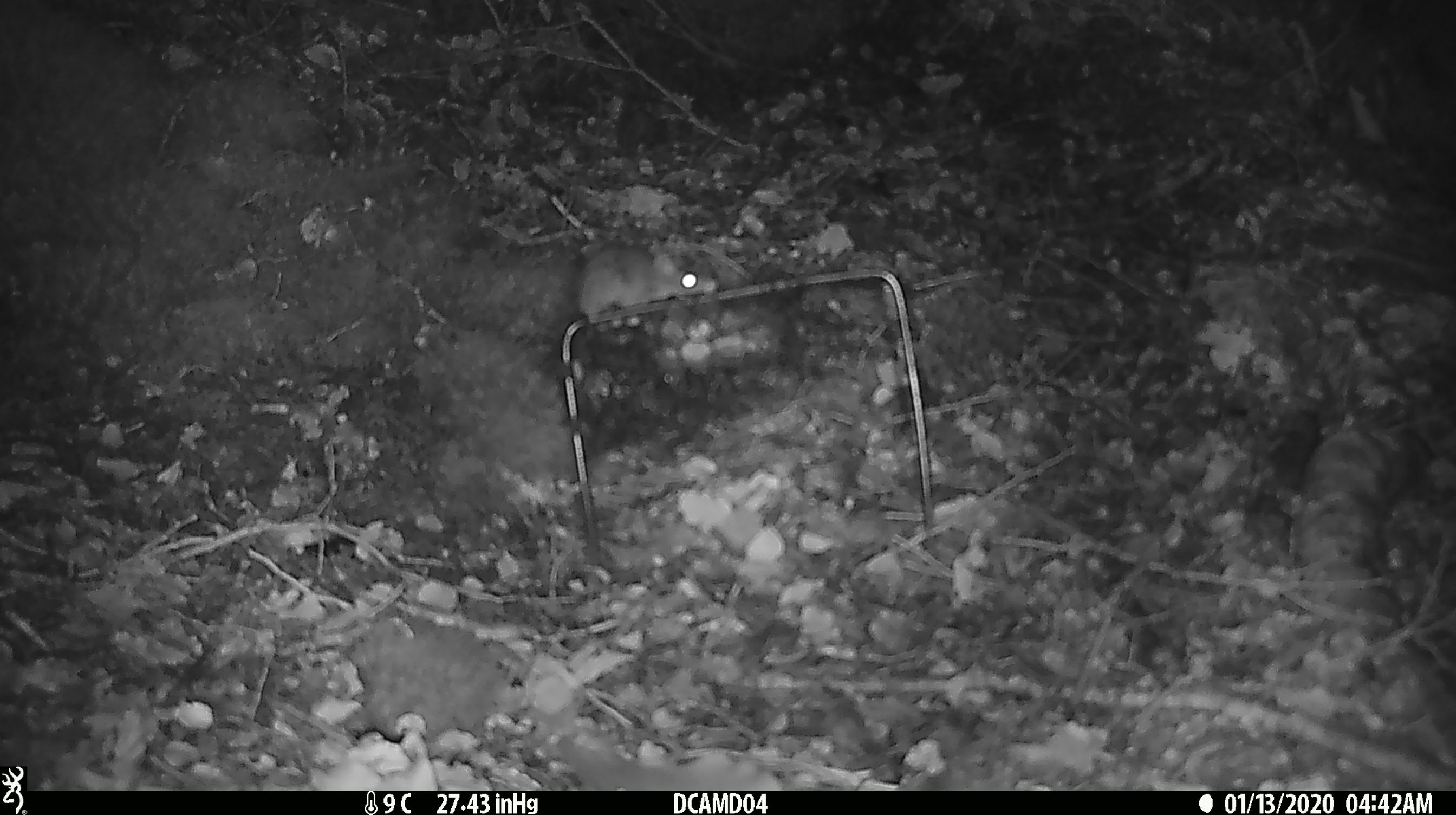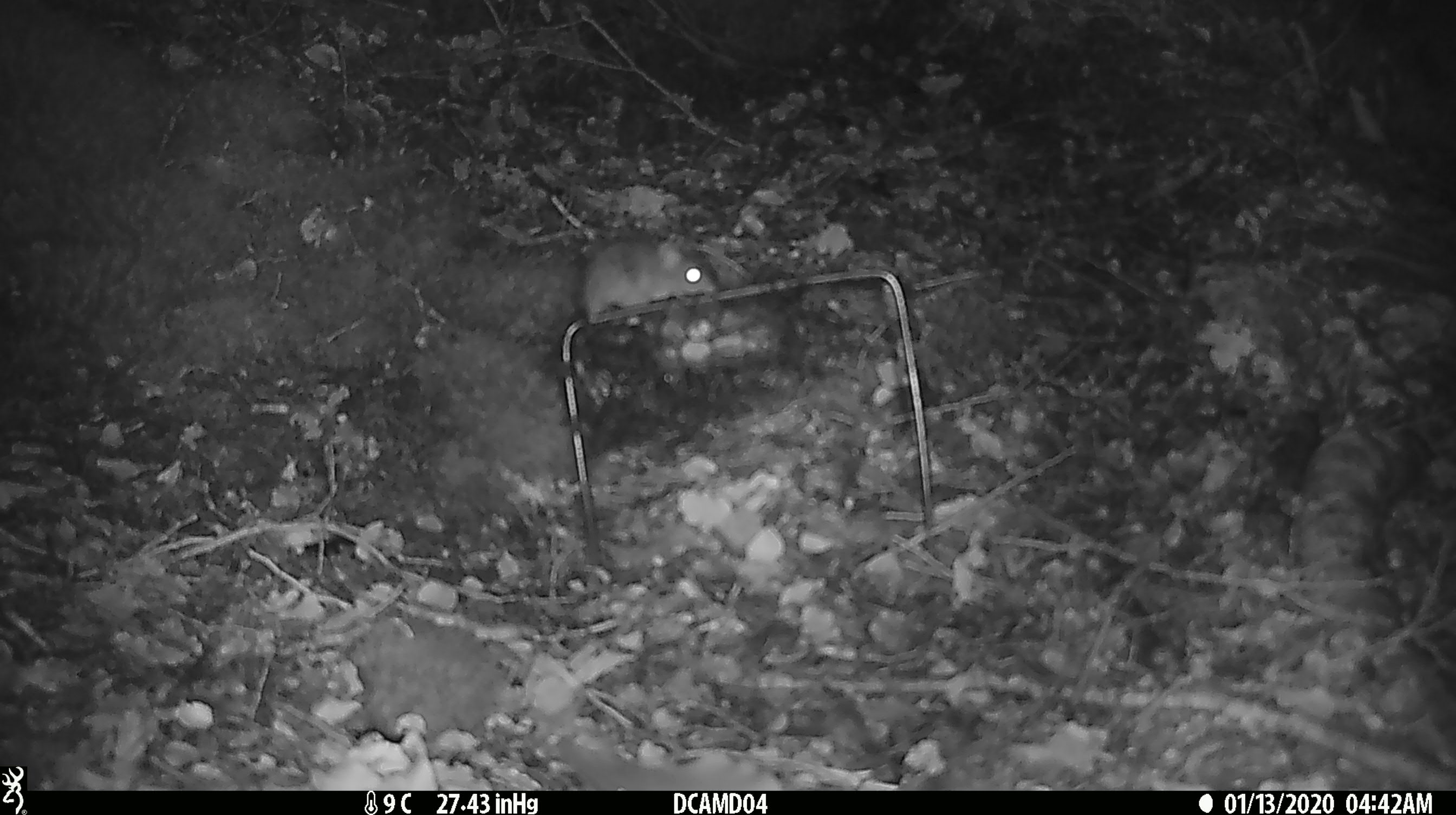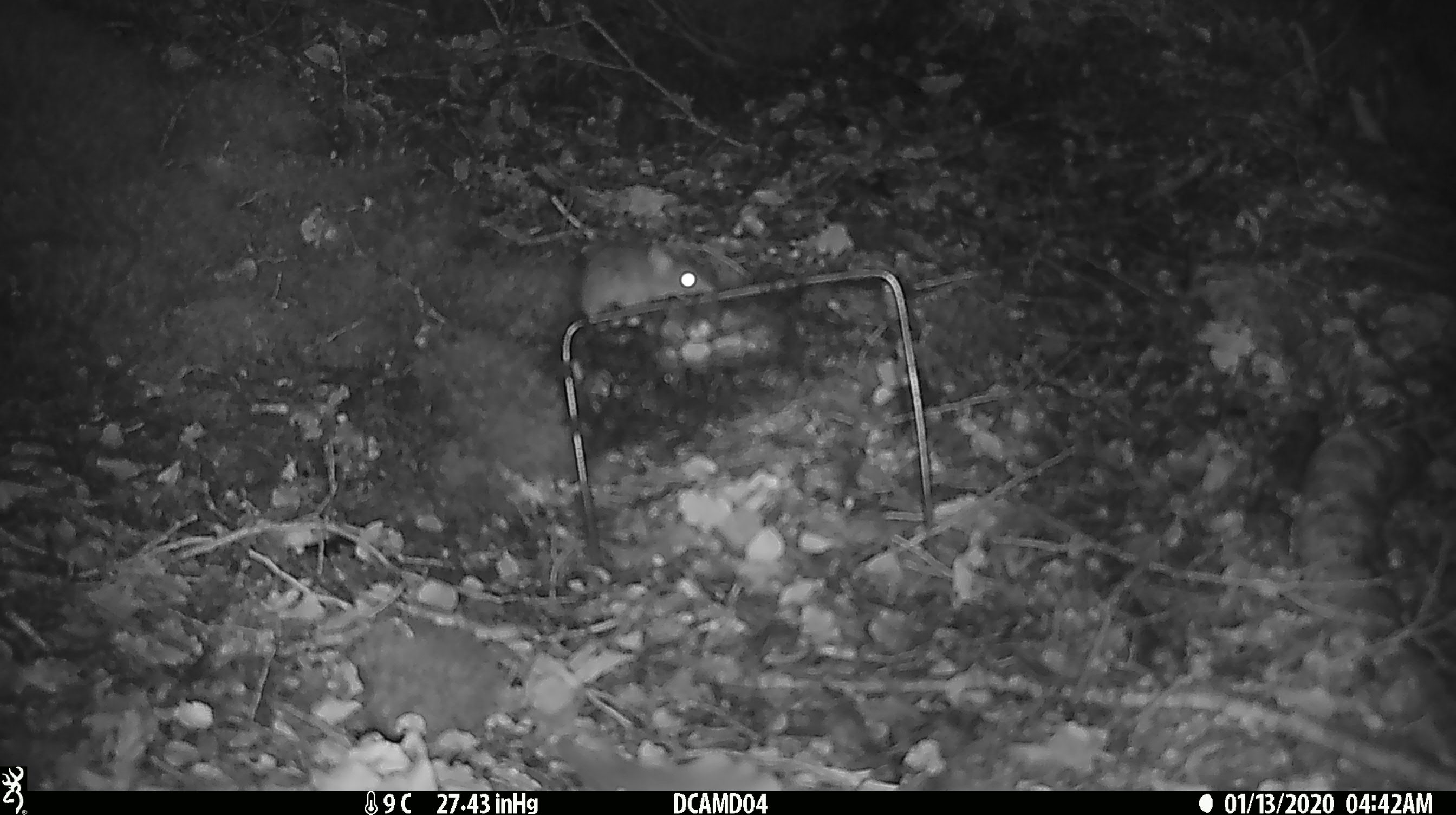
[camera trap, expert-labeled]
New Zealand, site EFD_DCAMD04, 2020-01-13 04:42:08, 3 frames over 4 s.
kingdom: Animalia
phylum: Chordata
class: Mammalia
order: Rodentia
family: Muridae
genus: Mus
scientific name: Mus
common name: mouse